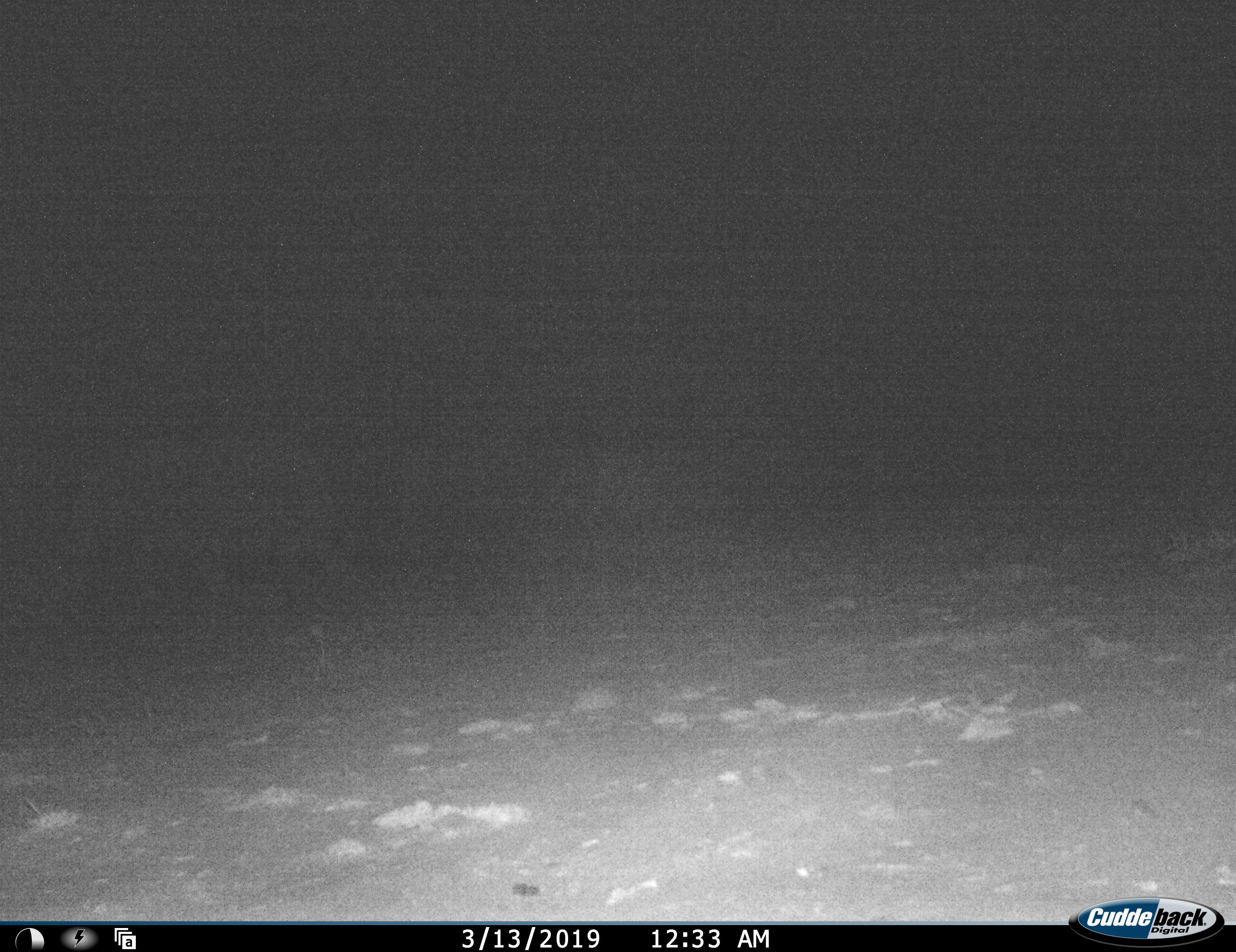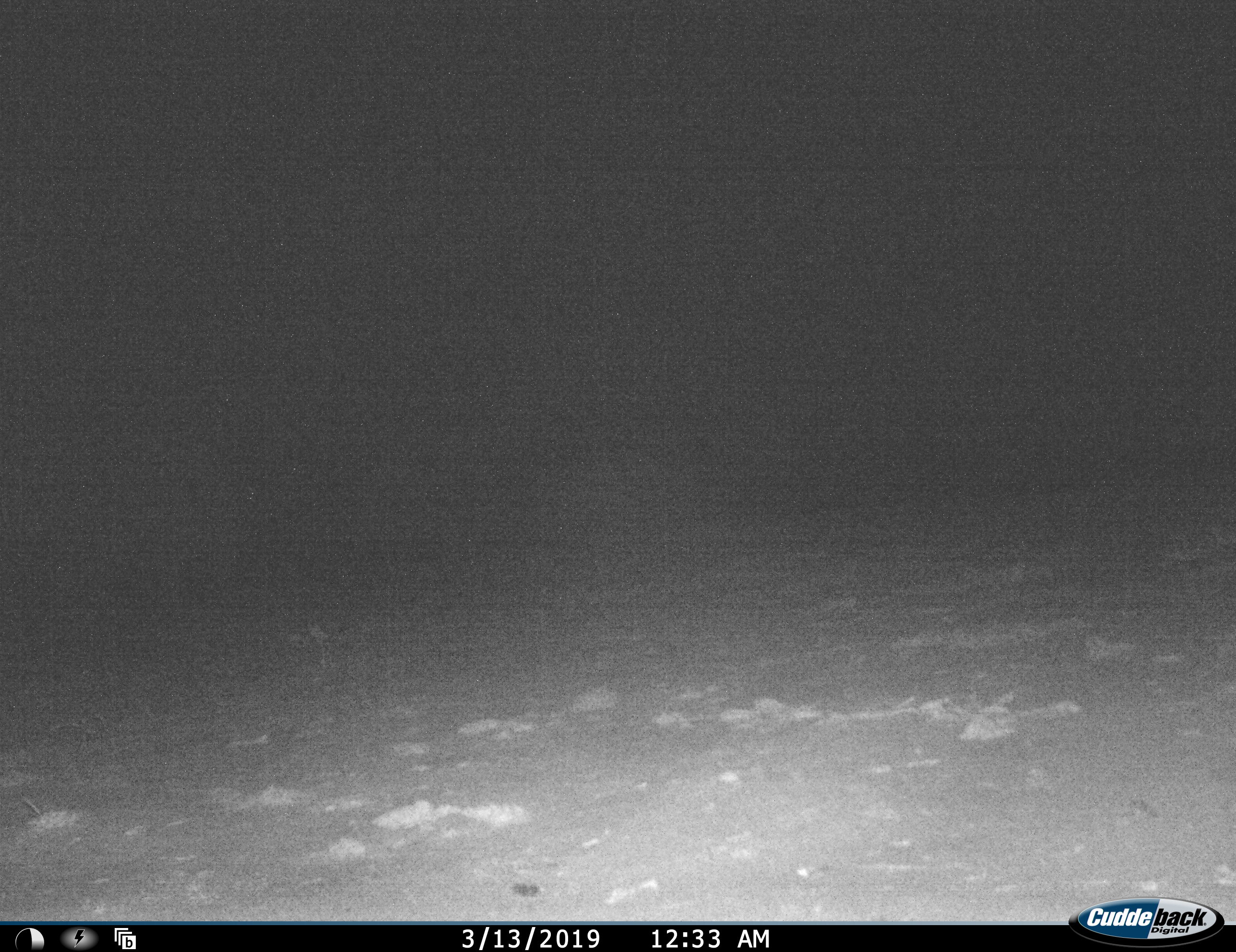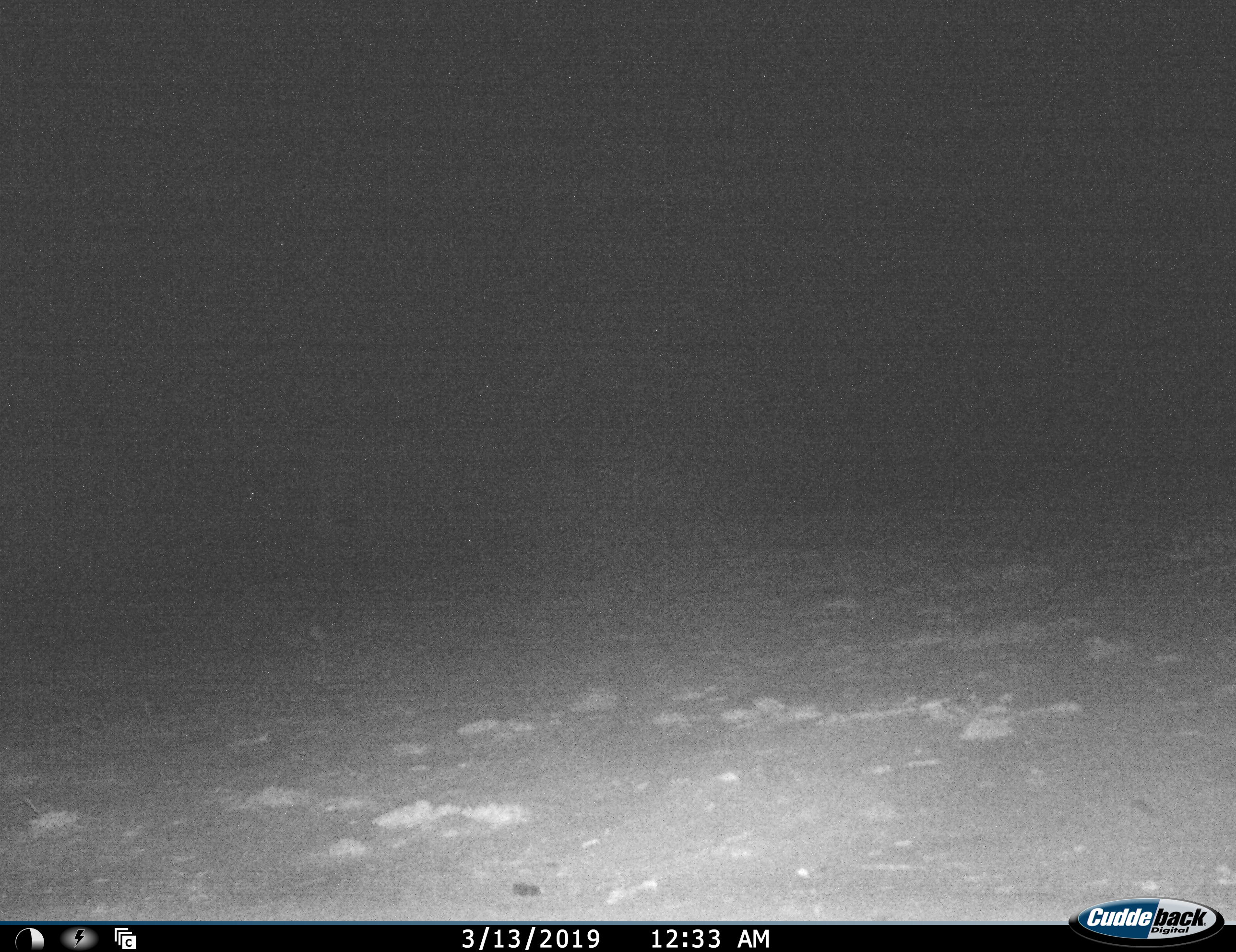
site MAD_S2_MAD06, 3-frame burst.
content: unidentified animal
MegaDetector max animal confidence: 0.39